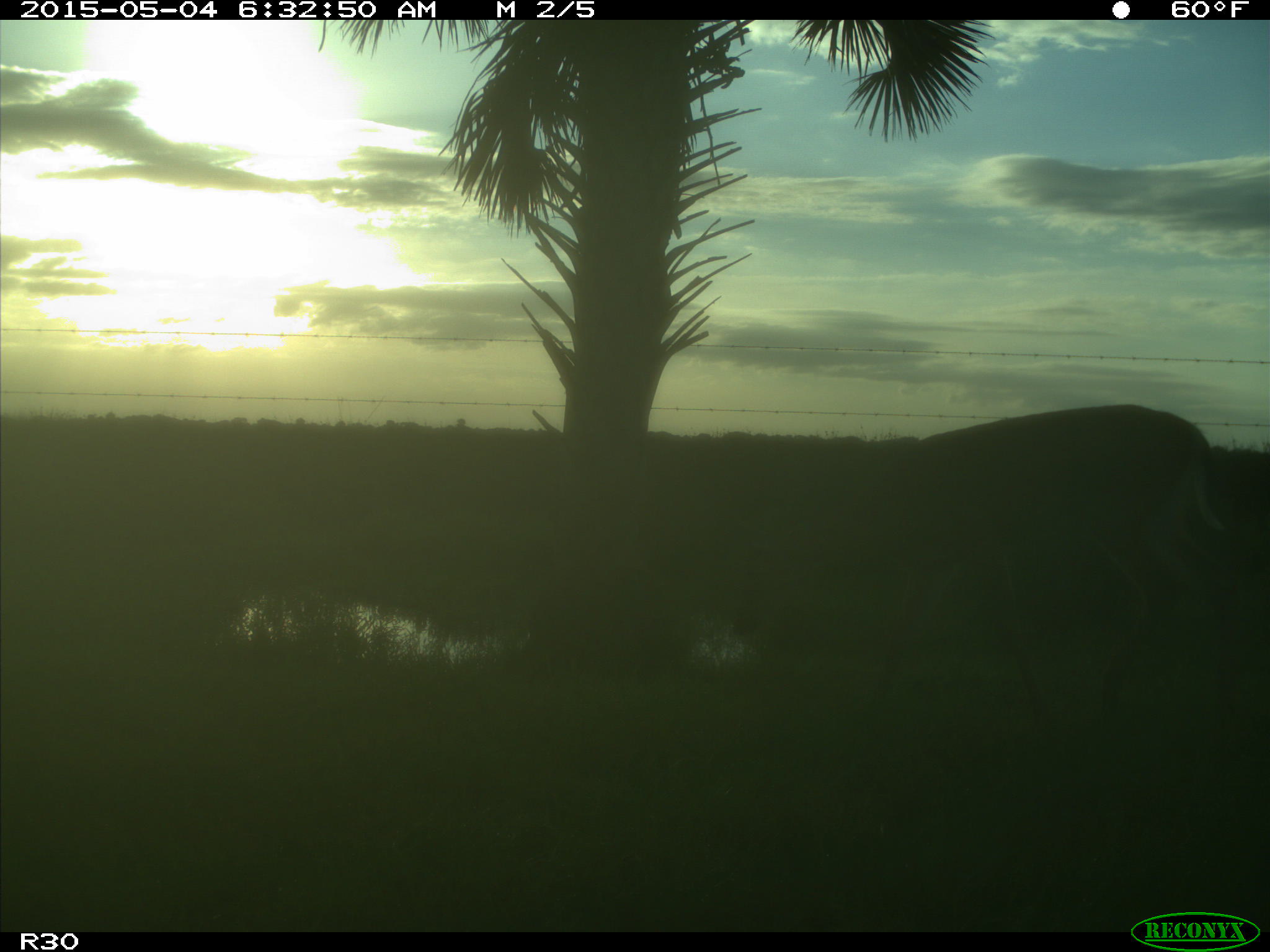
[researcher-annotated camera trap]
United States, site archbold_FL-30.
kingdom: Animalia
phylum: Chordata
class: Mammalia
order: Artiodactyla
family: Cervidae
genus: Odocoileus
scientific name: Odocoileus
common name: deer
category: unidentified deer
Unidentified deer (deer) (Odocoileus).